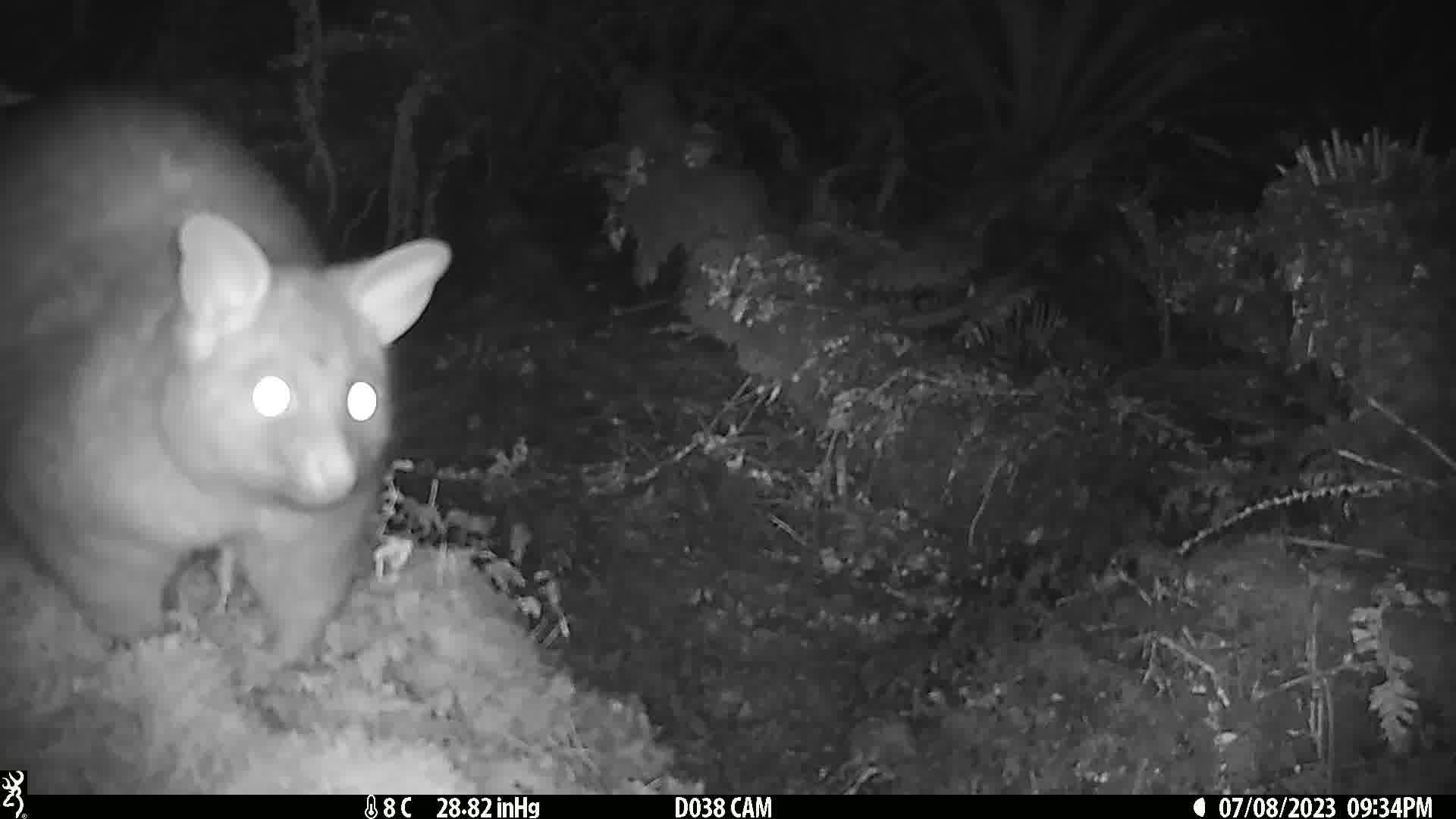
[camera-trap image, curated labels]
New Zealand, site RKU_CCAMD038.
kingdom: Animalia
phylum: Chordata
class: Mammalia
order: Diprotodontia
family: Phalangeridae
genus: Trichosurus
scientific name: Trichosurus vulpecula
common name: common brushtail possum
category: possum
Possum (common brushtail possum) (Trichosurus vulpecula).